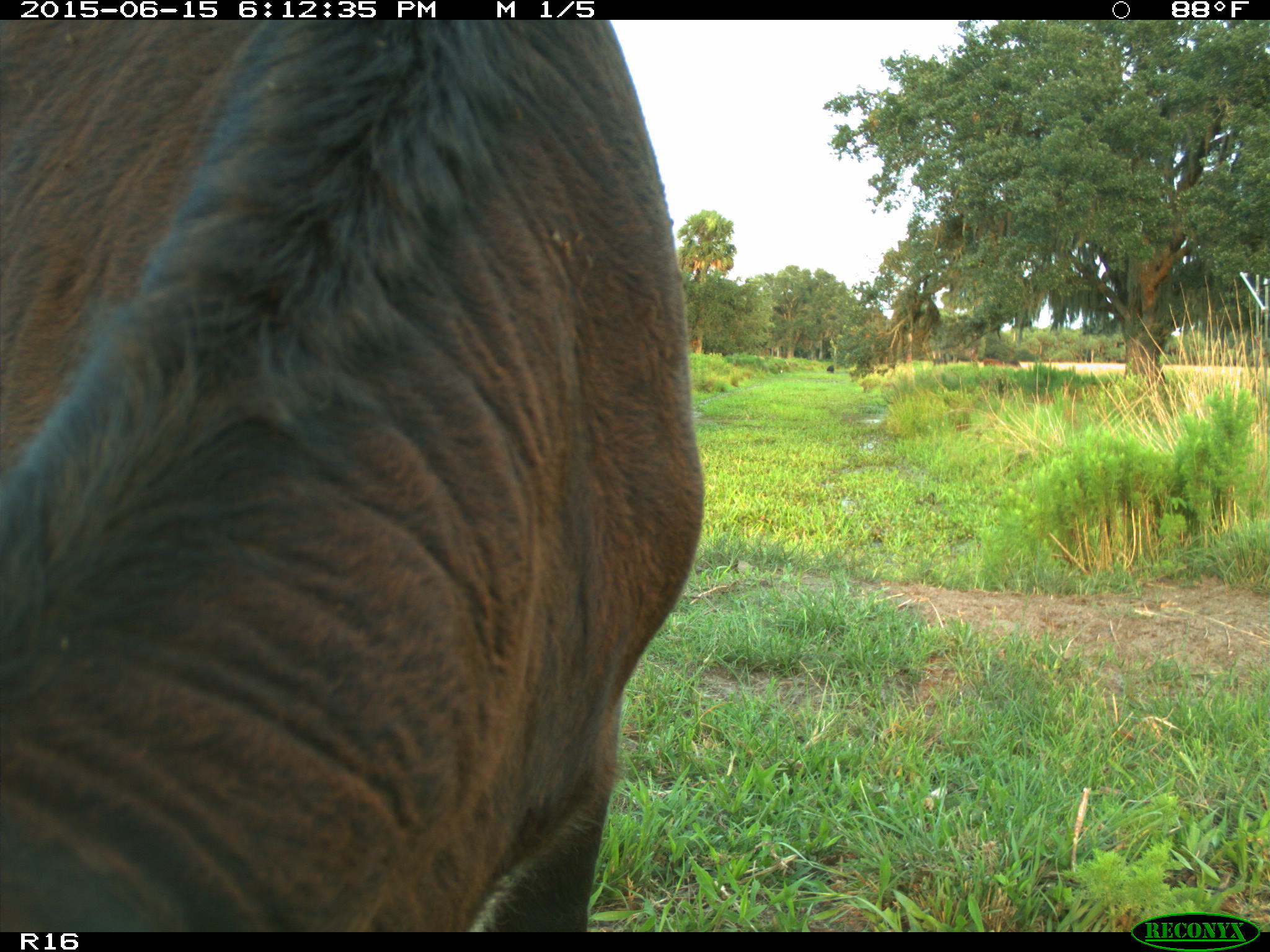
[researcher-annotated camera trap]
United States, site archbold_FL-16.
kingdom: Animalia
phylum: Chordata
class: Mammalia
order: Artiodactyla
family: Bovidae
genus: Bos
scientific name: Bos taurus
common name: domestic cow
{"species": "Bos taurus (domestic cow)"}